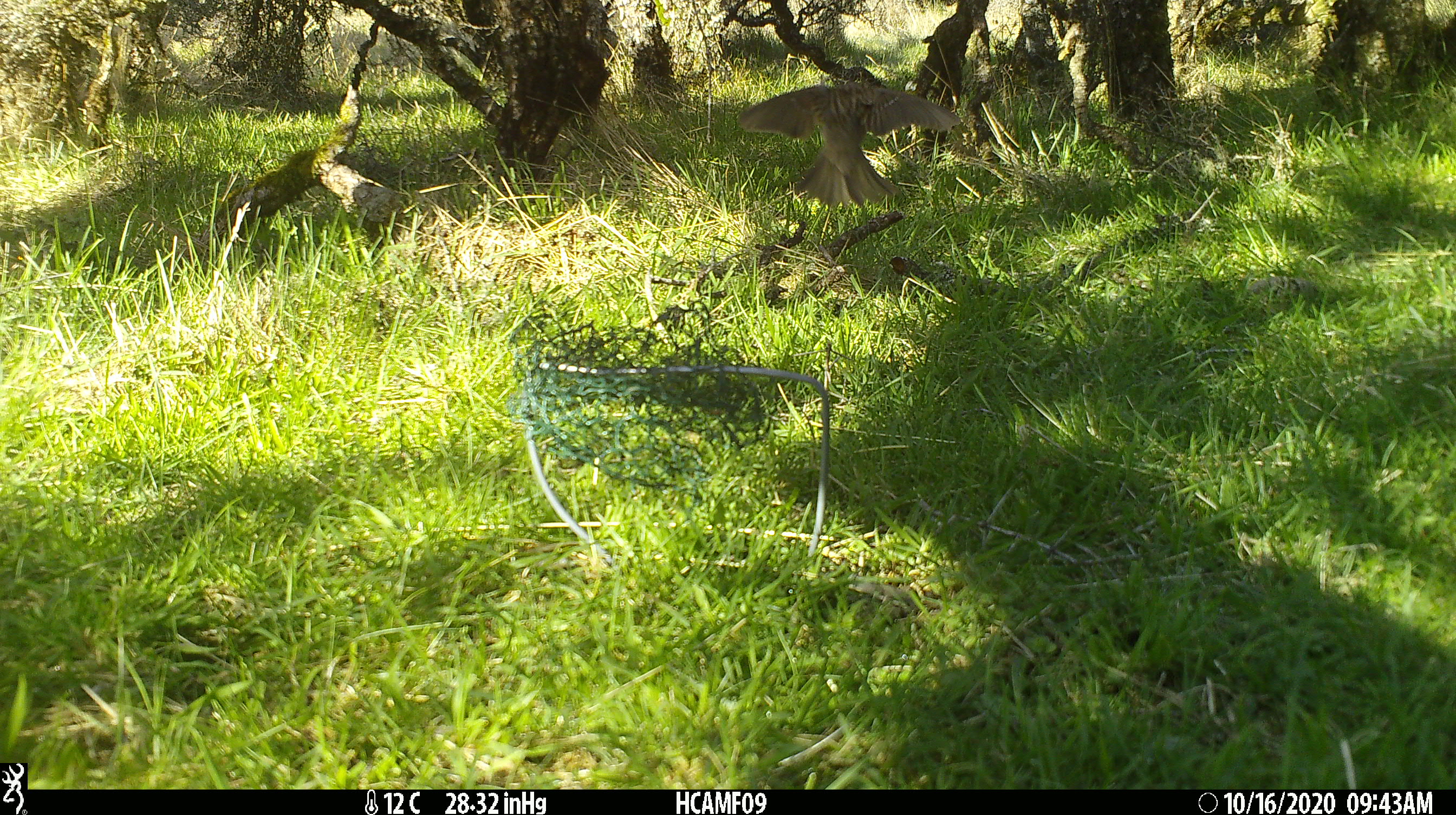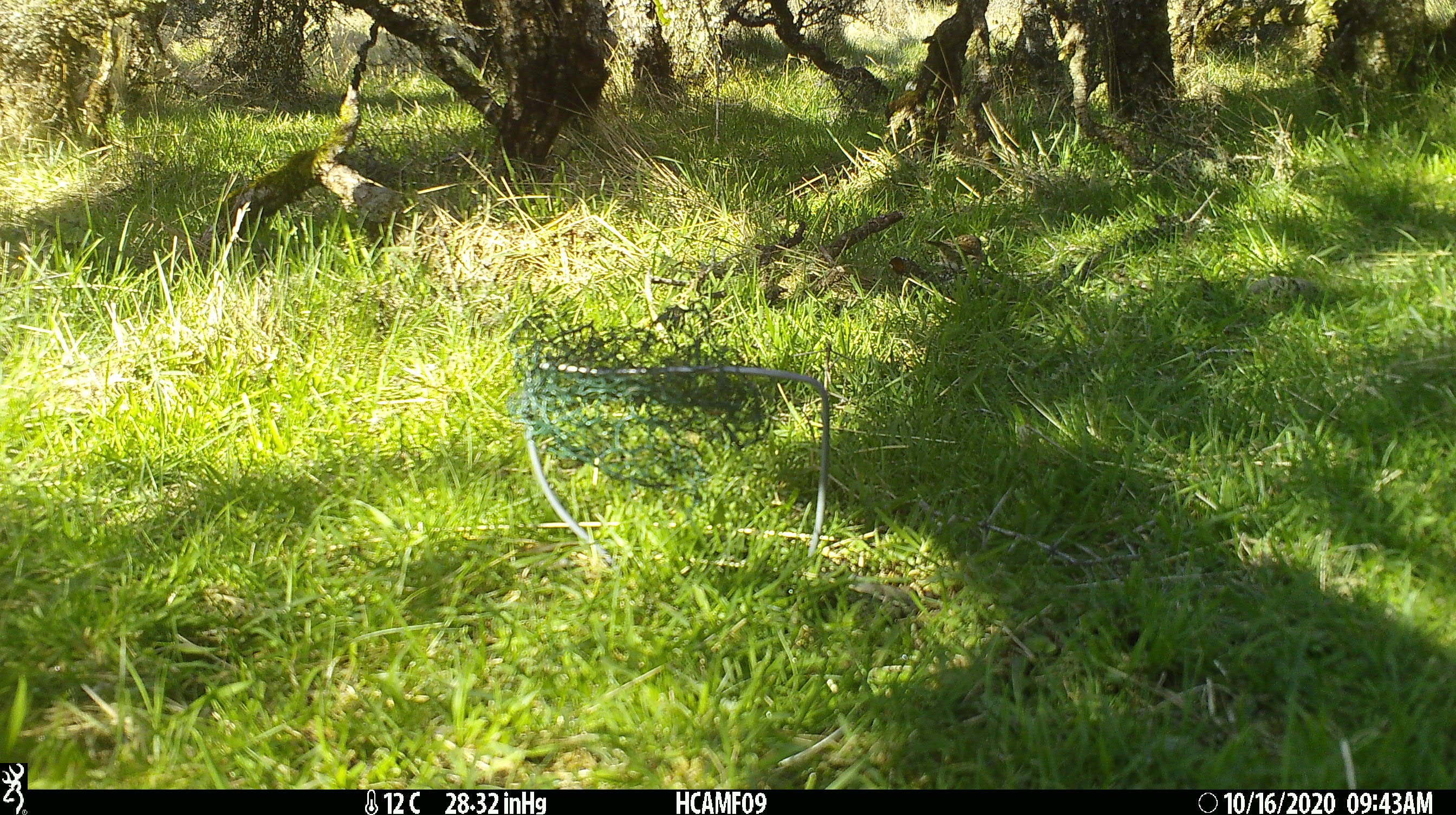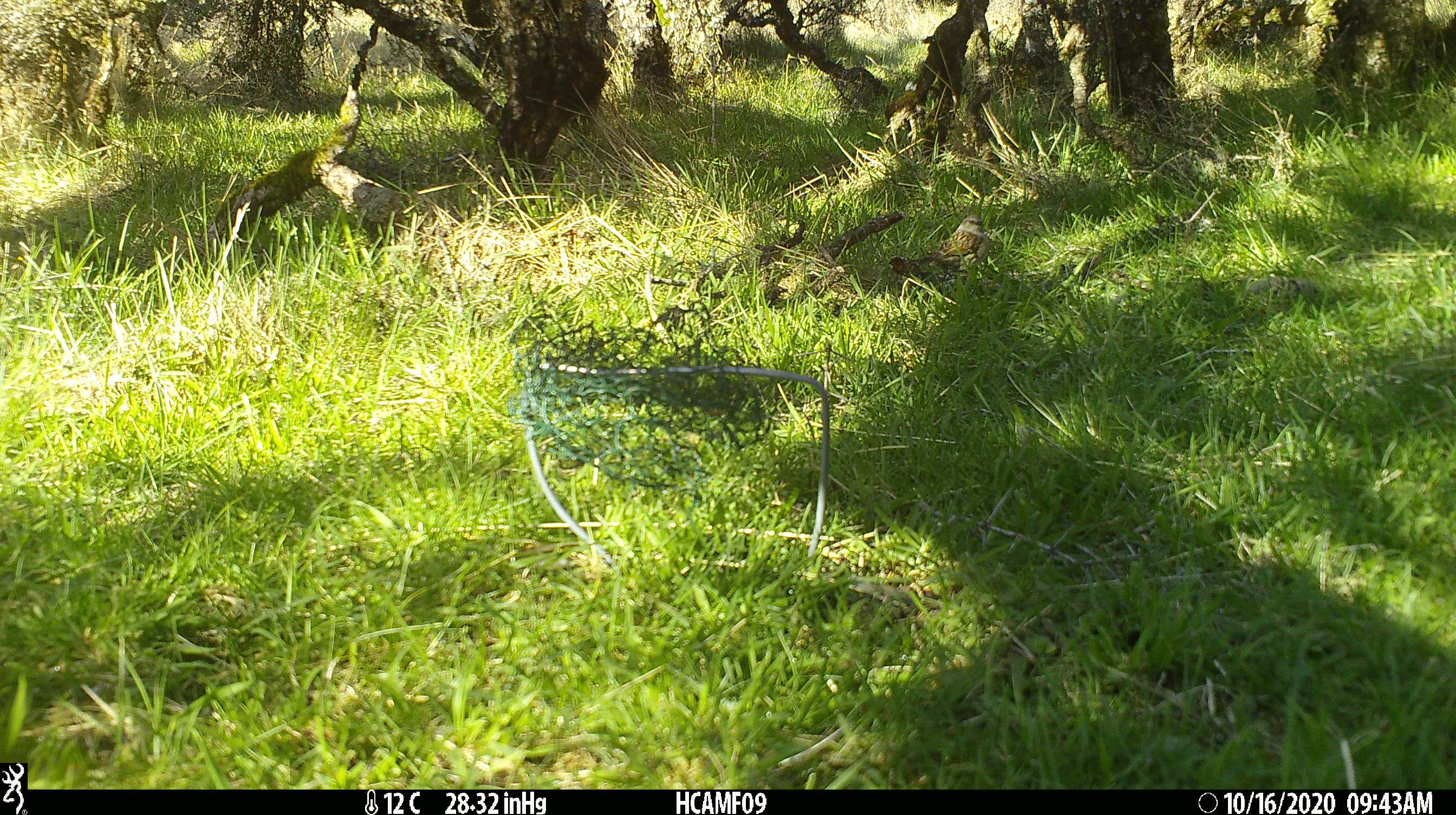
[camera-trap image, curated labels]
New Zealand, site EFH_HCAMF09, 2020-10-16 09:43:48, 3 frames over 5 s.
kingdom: Animalia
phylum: Chordata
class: Aves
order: Passeriformes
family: Prunellidae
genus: Prunella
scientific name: Prunella modularis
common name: dunnock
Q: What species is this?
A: Dunnock (Prunella modularis).